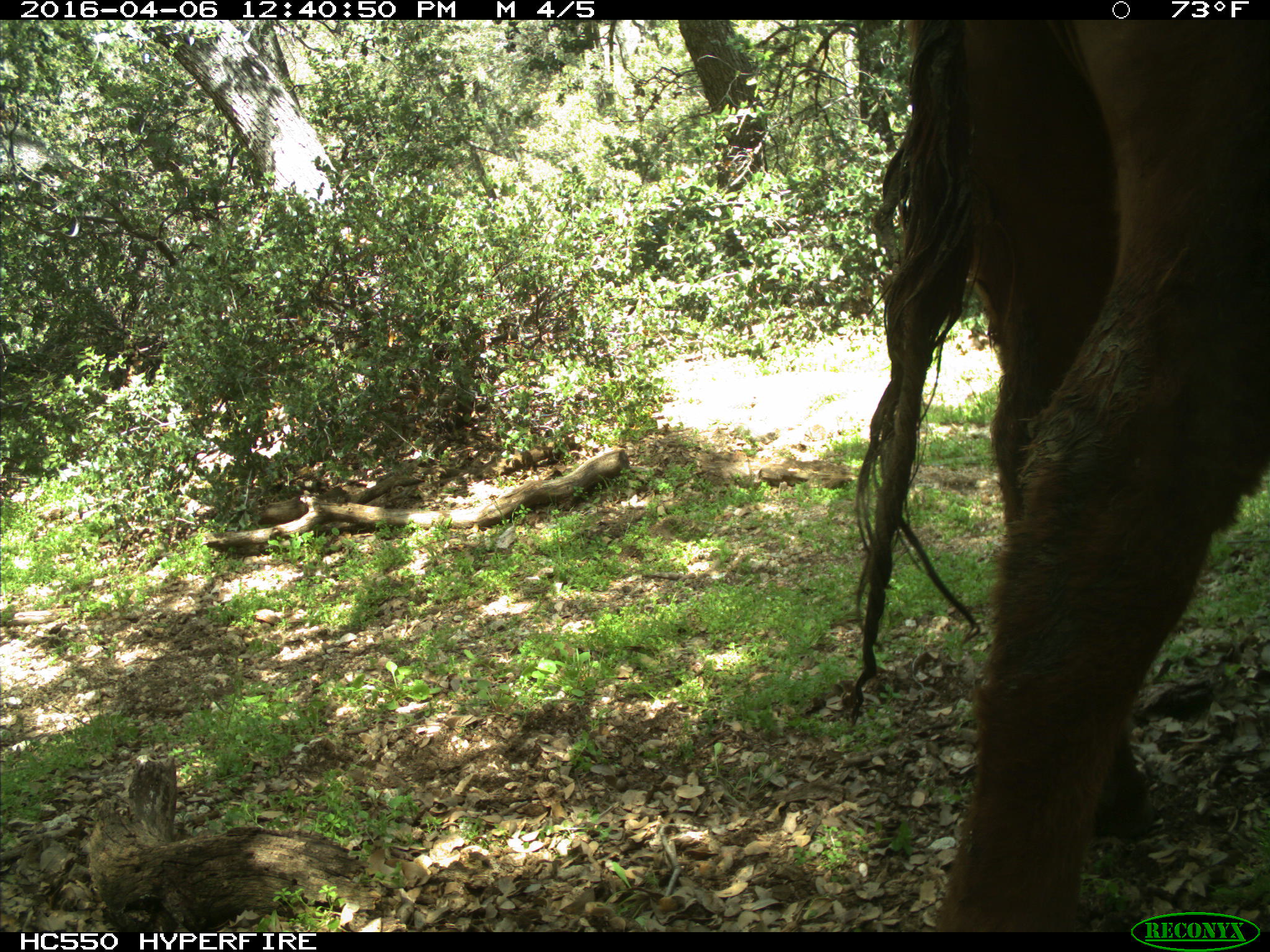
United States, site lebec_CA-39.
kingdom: Animalia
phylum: Chordata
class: Mammalia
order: Artiodactyla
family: Bovidae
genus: Bos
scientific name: Bos taurus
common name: domestic cow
Bos taurus (domestic cow).